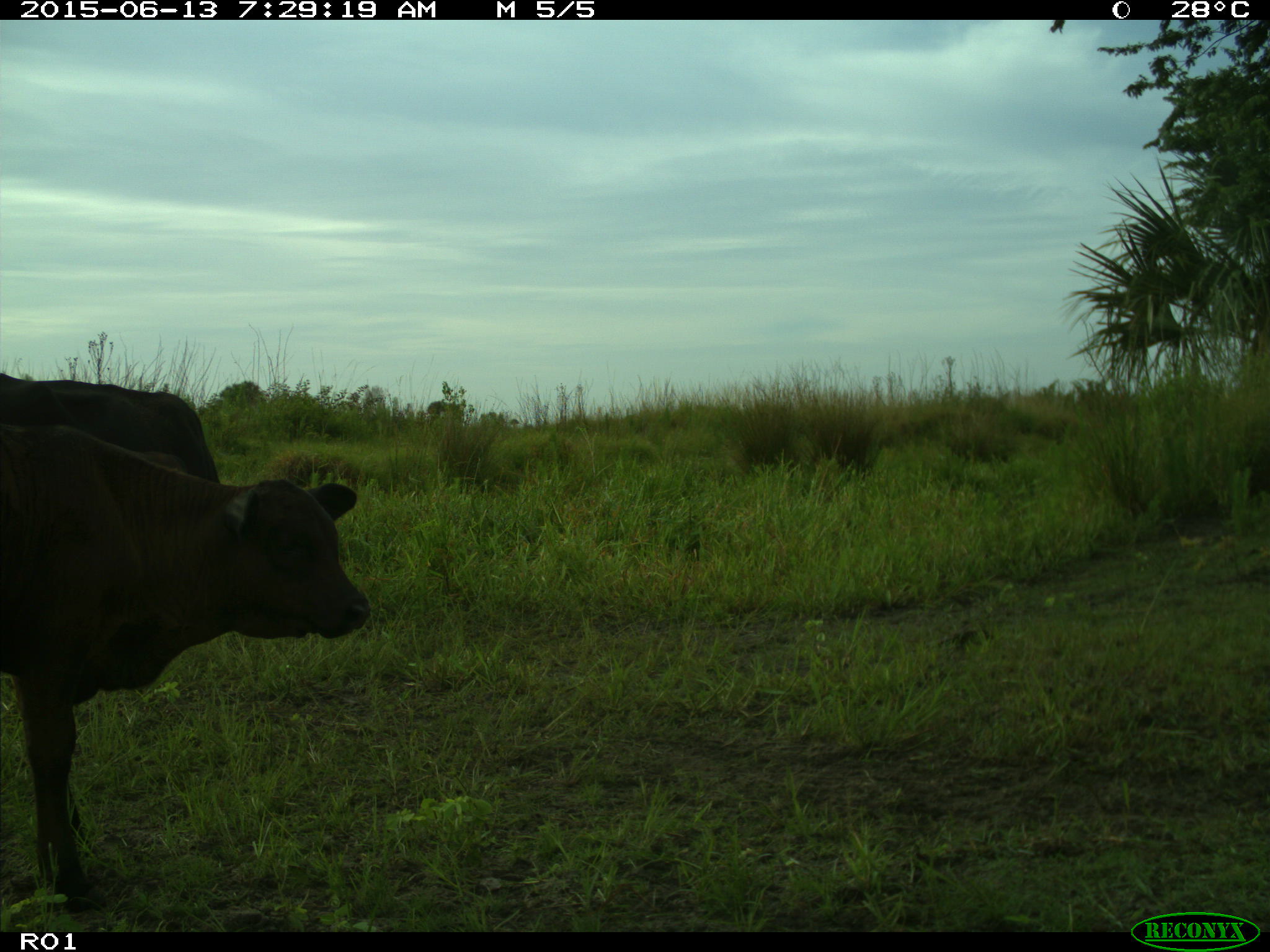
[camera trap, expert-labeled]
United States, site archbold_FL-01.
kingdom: Animalia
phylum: Chordata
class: Mammalia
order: Artiodactyla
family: Bovidae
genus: Bos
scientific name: Bos taurus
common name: domestic cow